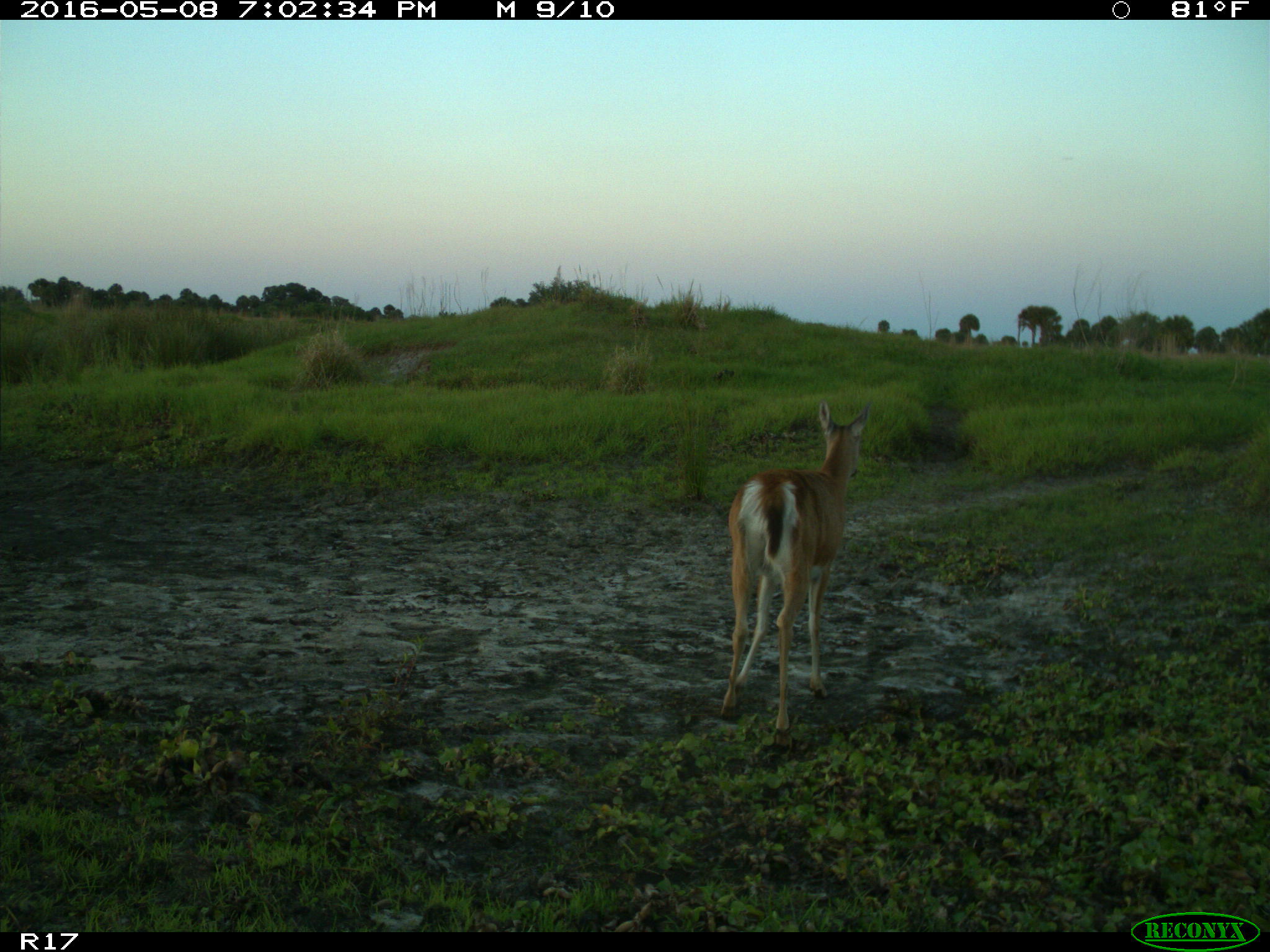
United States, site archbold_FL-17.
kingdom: Animalia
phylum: Chordata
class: Mammalia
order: Artiodactyla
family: Cervidae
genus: Odocoileus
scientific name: Odocoileus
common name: deer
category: unidentified deer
Unidentified deer (deer) (Odocoileus).